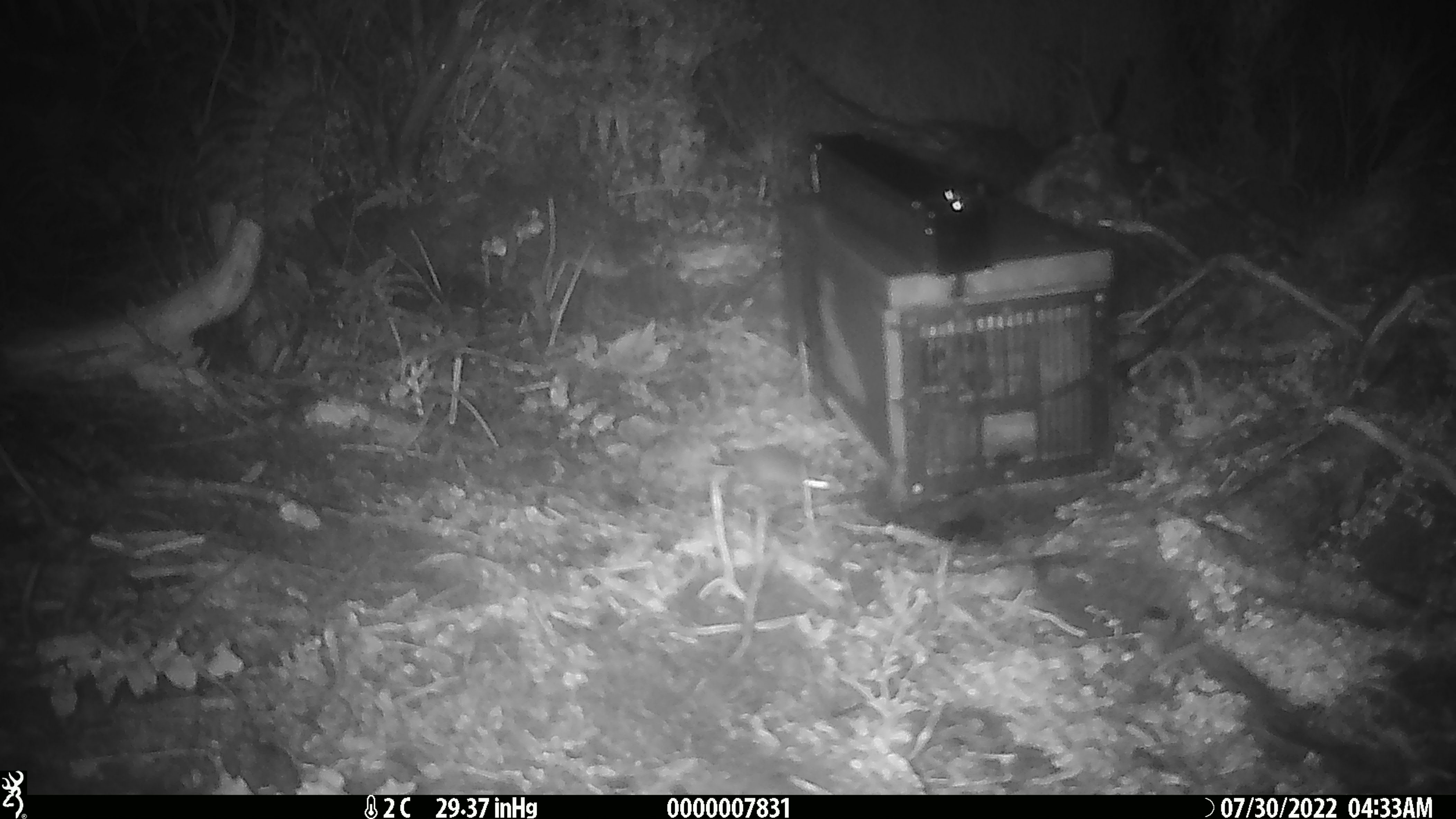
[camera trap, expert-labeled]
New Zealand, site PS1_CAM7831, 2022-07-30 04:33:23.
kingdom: Animalia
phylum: Chordata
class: Mammalia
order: Rodentia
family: Muridae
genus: Mus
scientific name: Mus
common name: mouse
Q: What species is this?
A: Mouse (Mus).